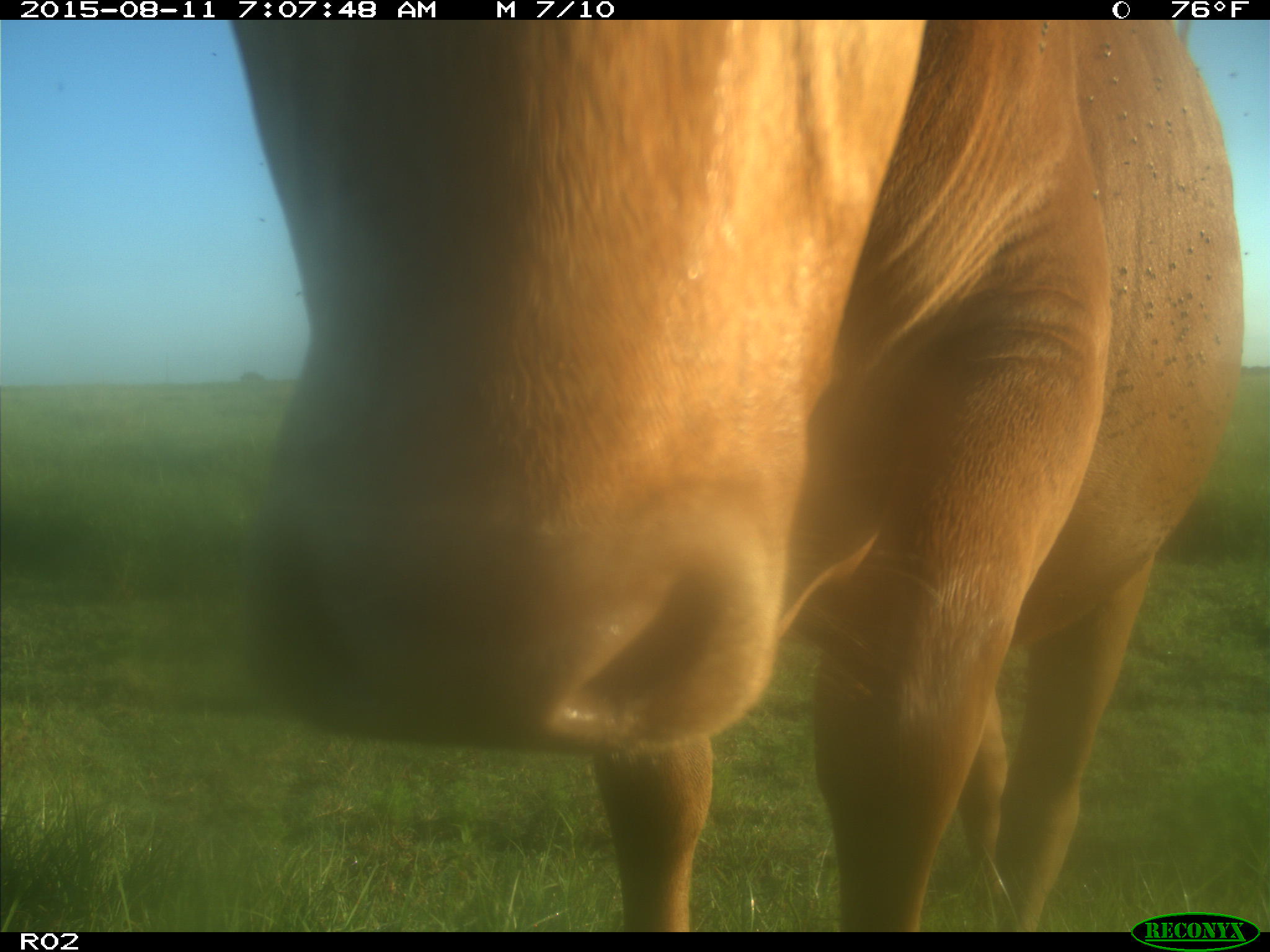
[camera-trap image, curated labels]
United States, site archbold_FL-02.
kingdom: Animalia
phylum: Chordata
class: Mammalia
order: Artiodactyla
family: Bovidae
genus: Bos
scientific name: Bos taurus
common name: domestic cow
Bos taurus (domestic cow).